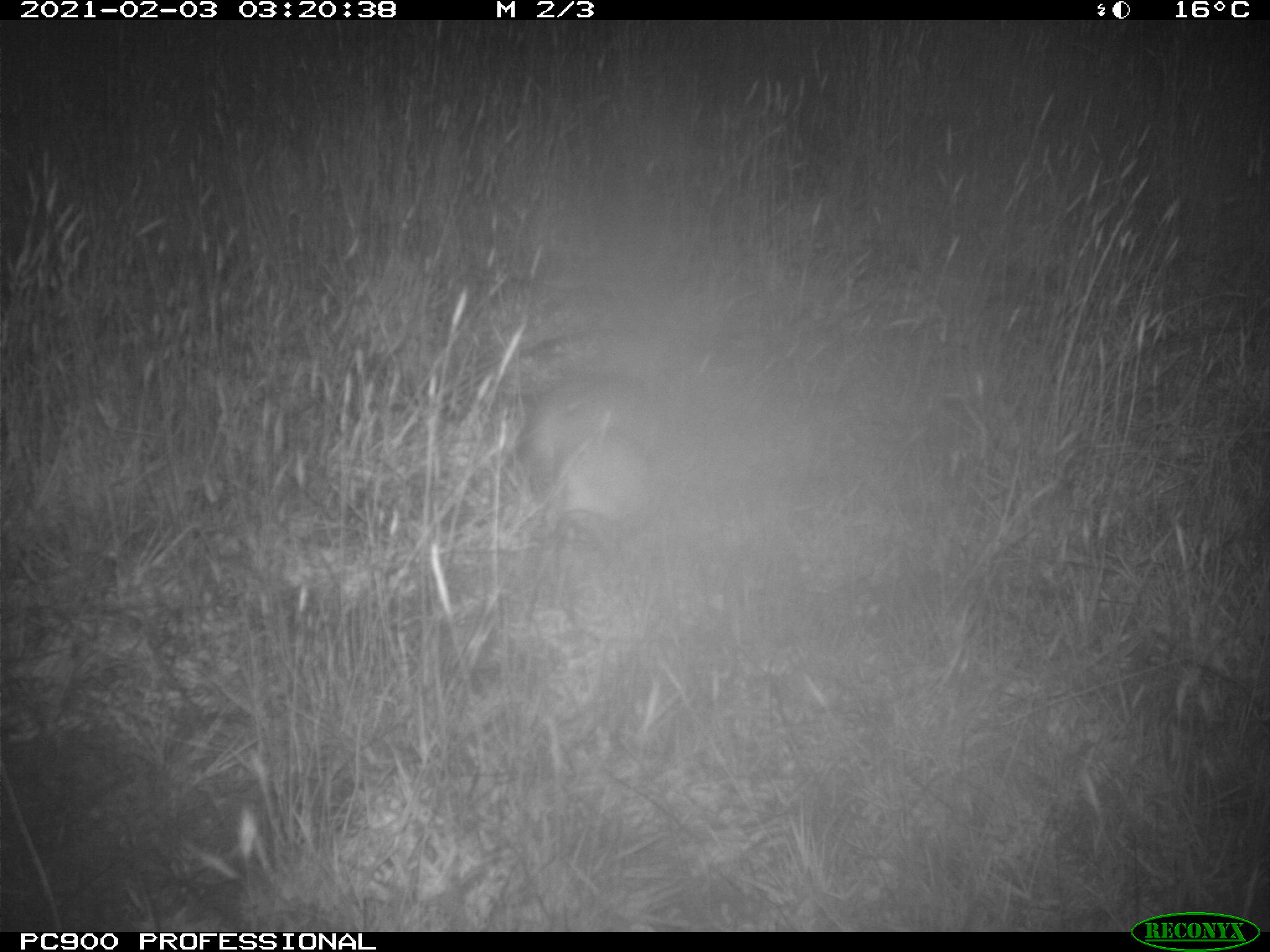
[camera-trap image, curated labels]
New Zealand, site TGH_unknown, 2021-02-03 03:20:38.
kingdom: Animalia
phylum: Chordata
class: Mammalia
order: Carnivora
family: Mustelidae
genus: Mustela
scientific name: Mustela furo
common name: ferret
Ferret (Mustela furo).